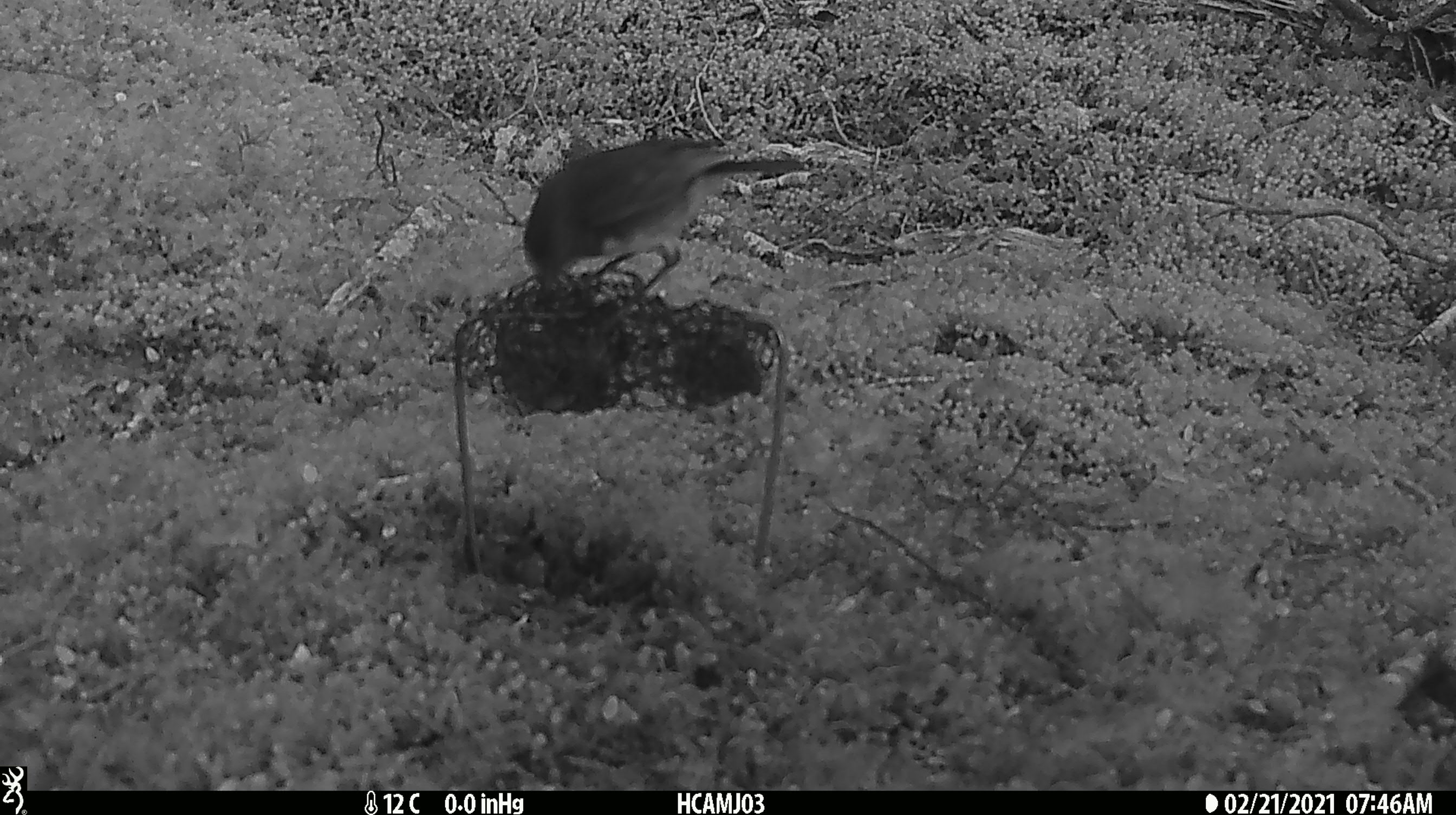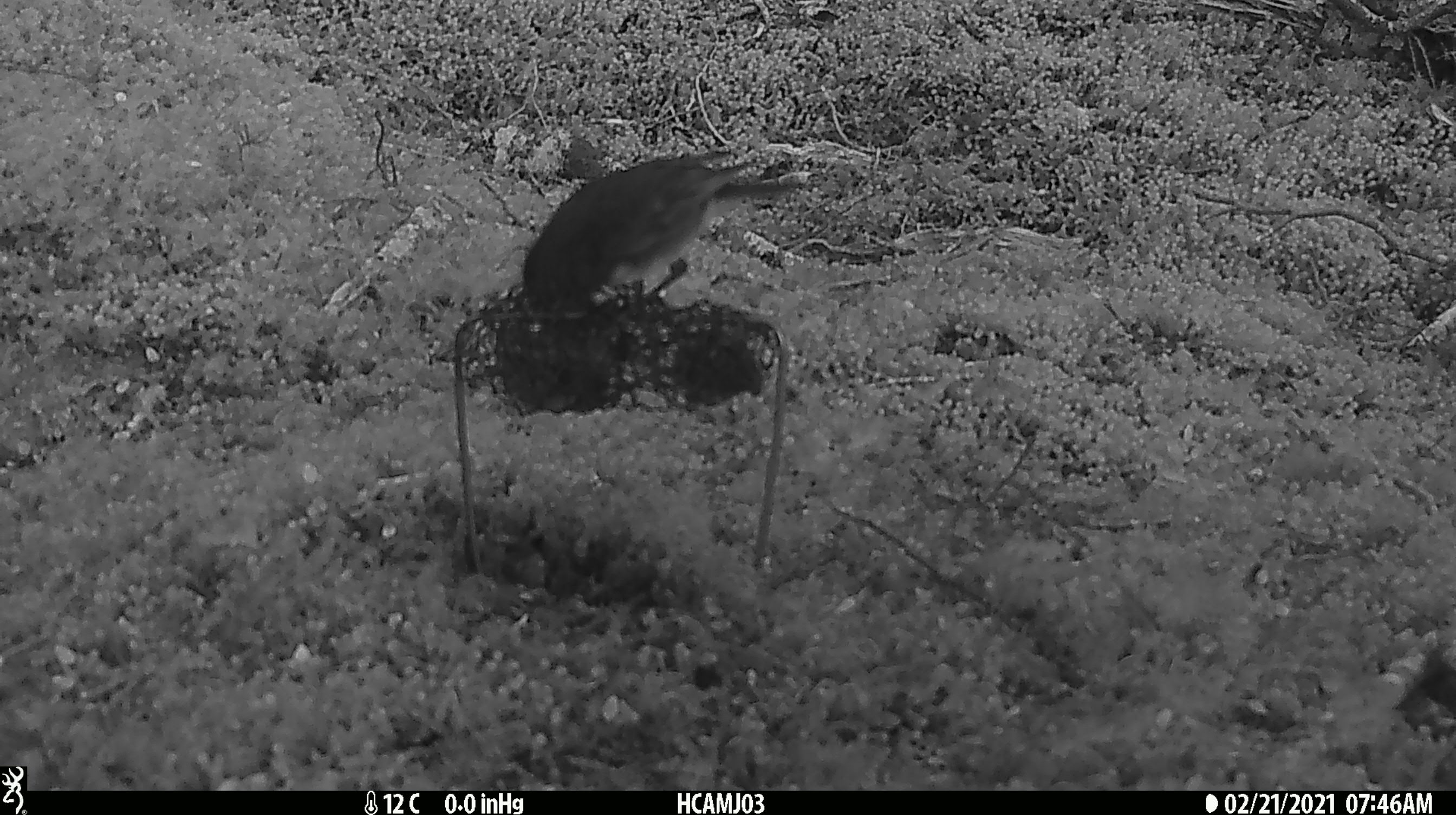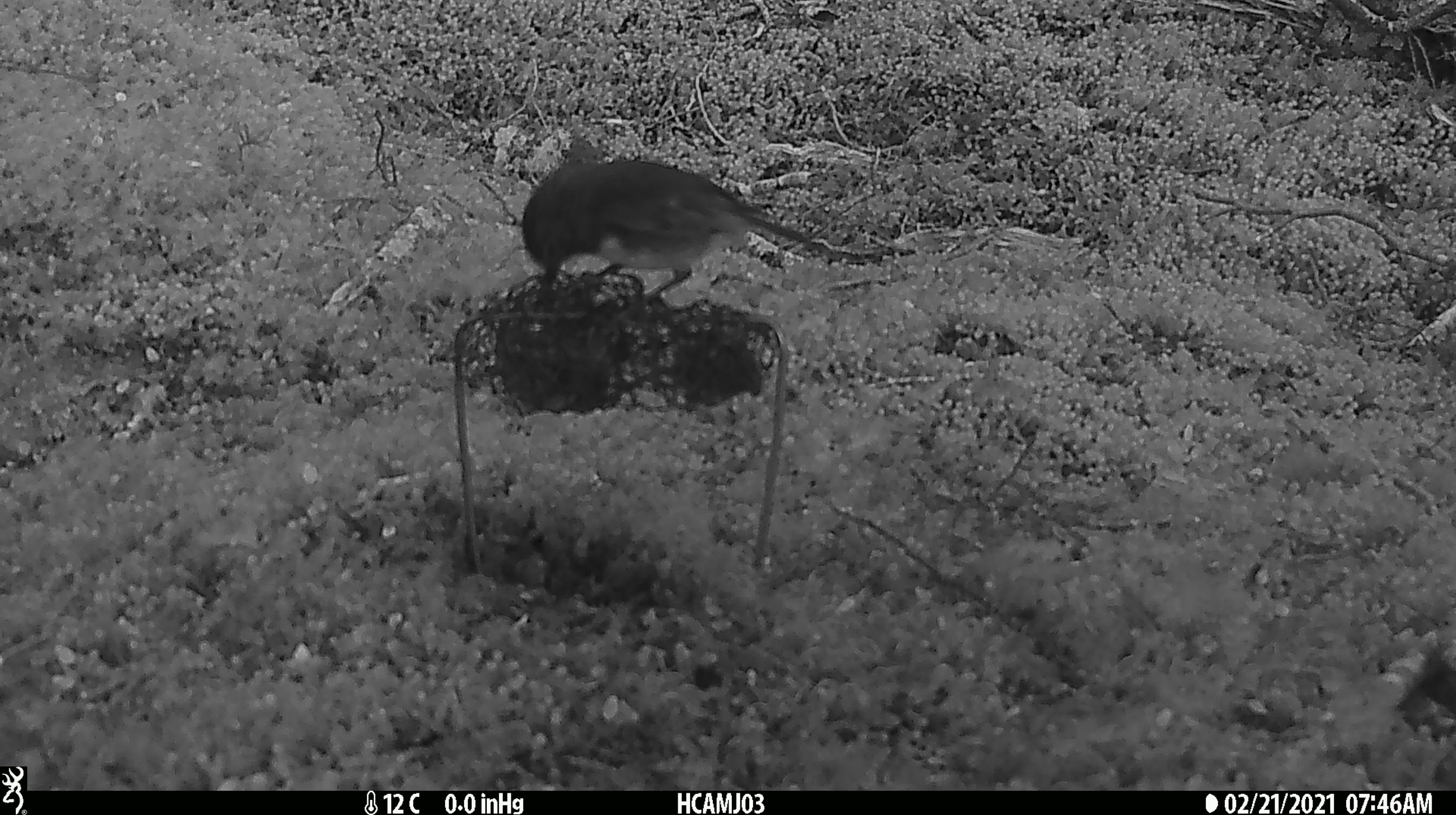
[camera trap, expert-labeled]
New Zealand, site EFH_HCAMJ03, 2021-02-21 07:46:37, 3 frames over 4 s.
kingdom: Animalia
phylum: Chordata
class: Aves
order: Passeriformes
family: Petroicidae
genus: Petroica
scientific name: Petroica australis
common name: new zealand robin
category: robin